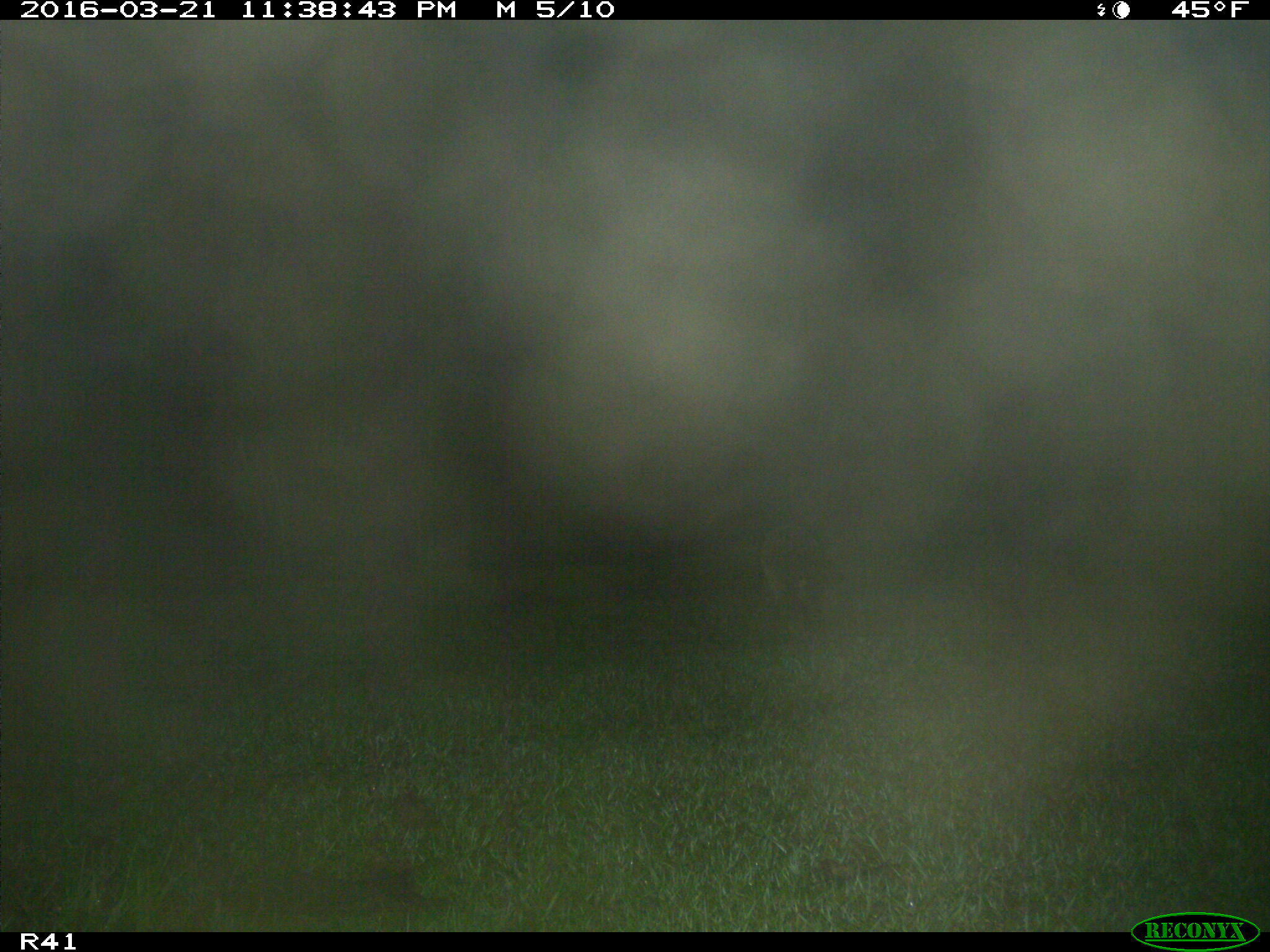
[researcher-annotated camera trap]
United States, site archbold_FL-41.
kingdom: Animalia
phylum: Chordata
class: Mammalia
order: Carnivora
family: Procyonidae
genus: Procyon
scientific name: Procyon lotor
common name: common raccoon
Procyon lotor (common raccoon).